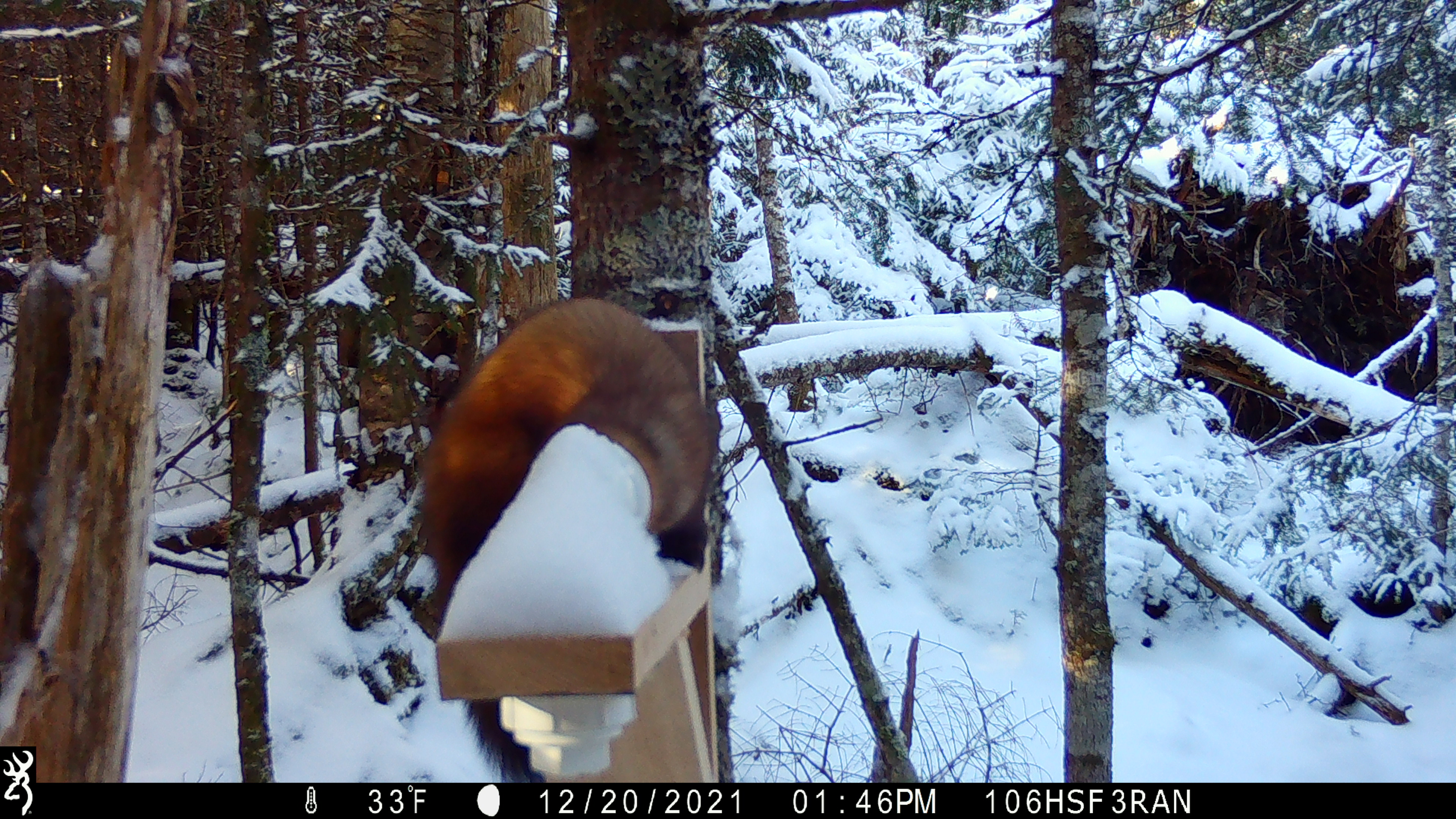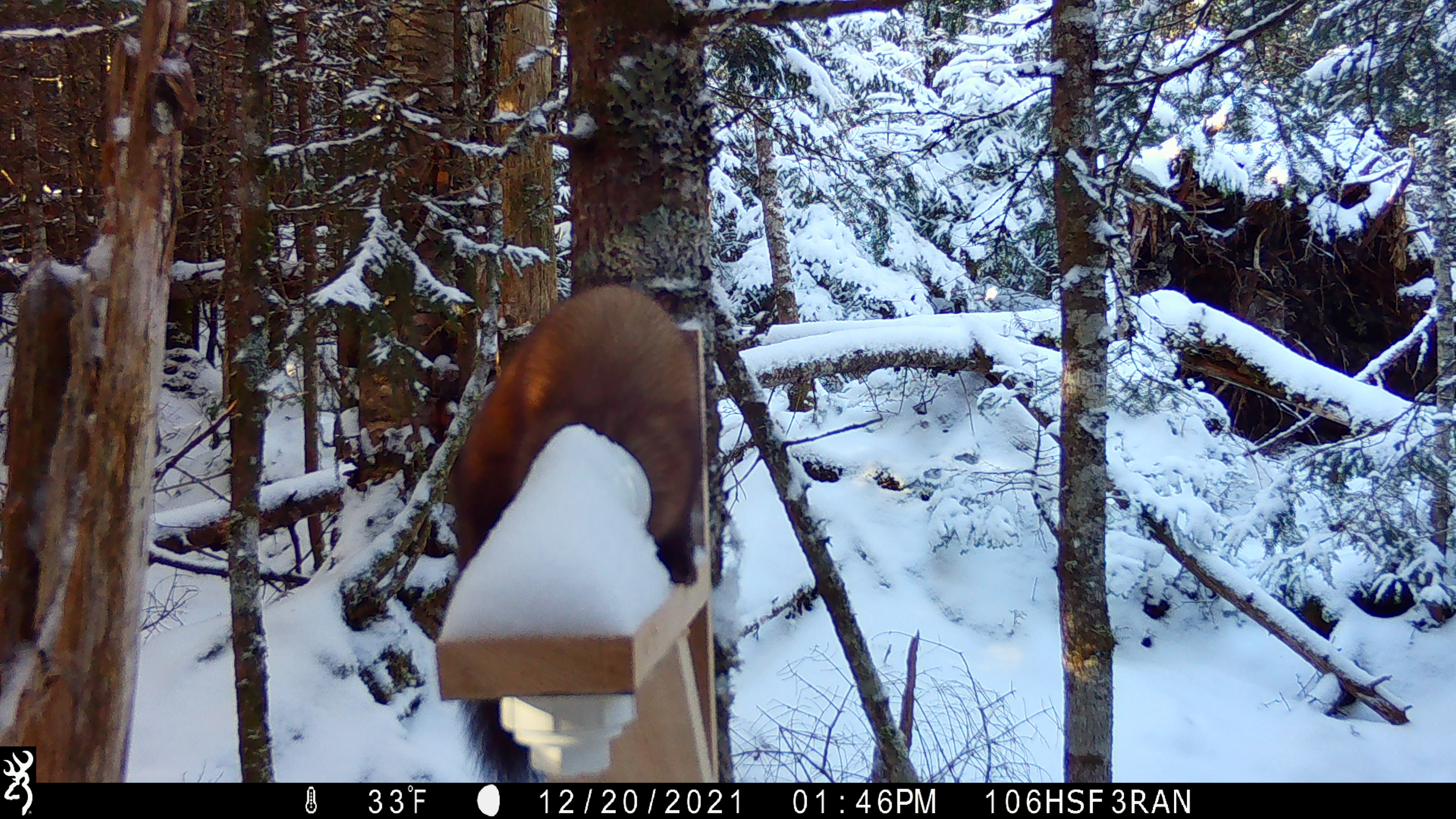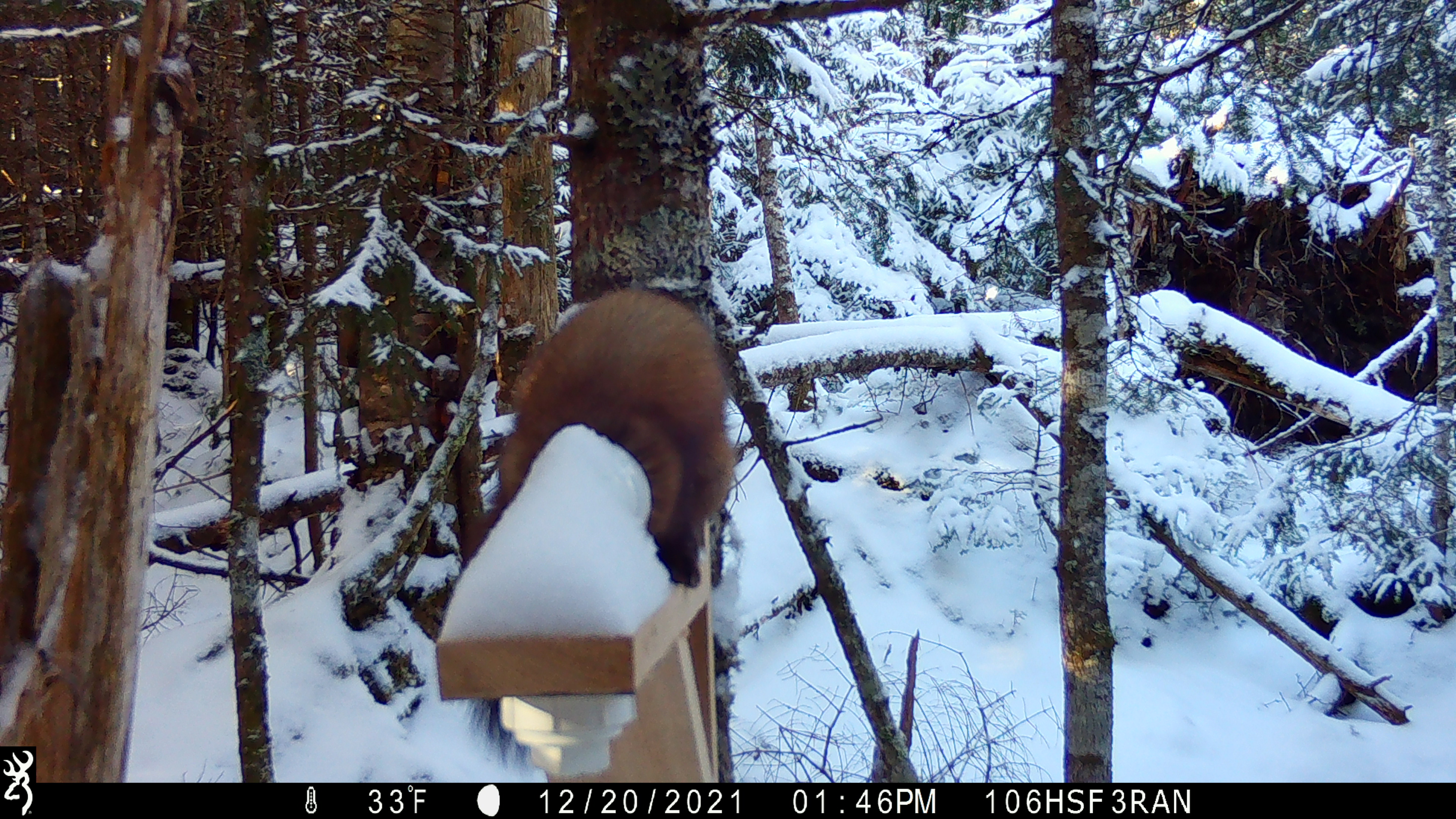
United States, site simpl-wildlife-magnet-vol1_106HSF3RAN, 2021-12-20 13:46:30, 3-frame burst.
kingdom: Animalia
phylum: Chordata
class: Mammalia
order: Carnivora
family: Mustelidae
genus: Martes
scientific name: Martes americana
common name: american marten